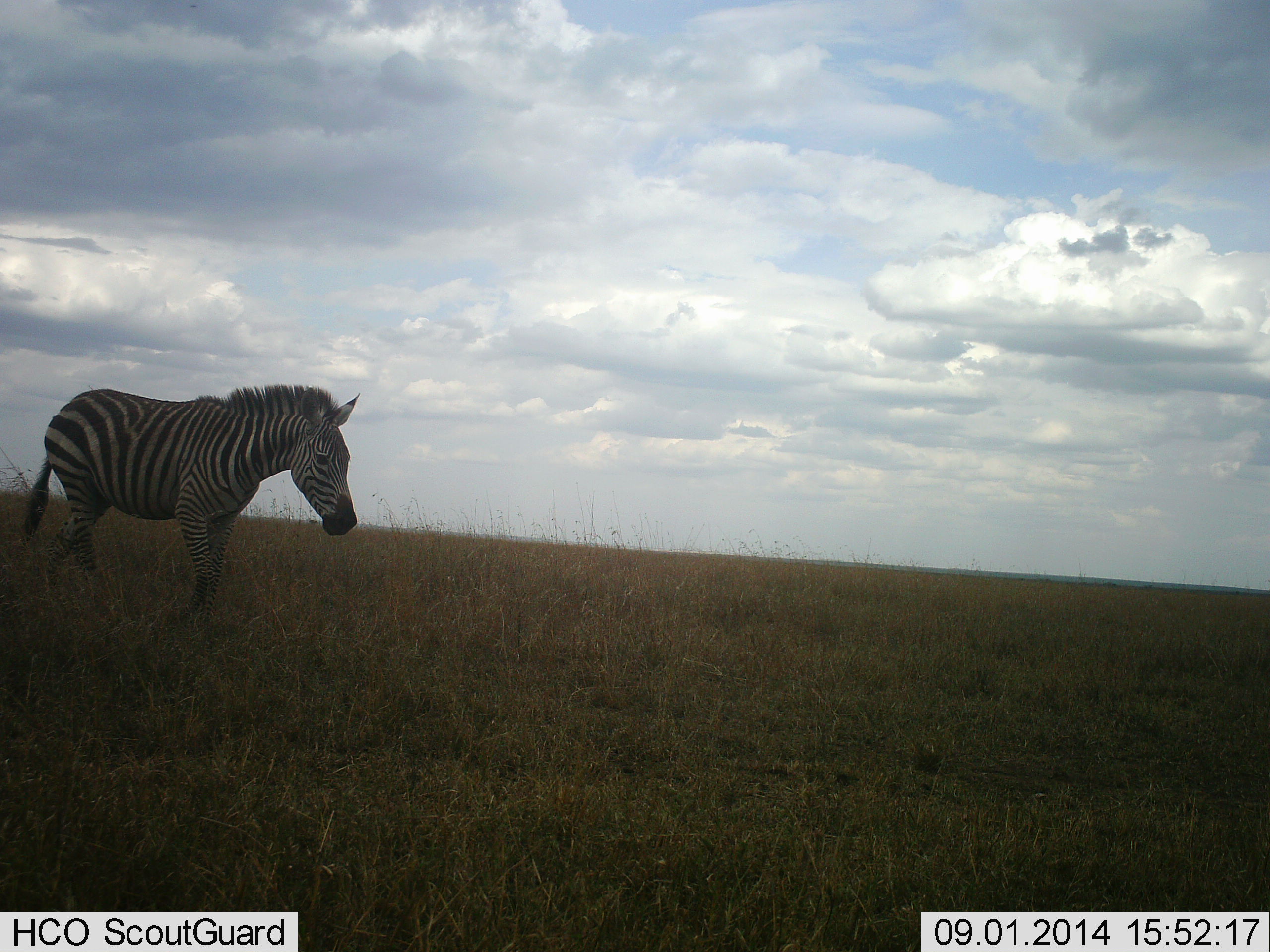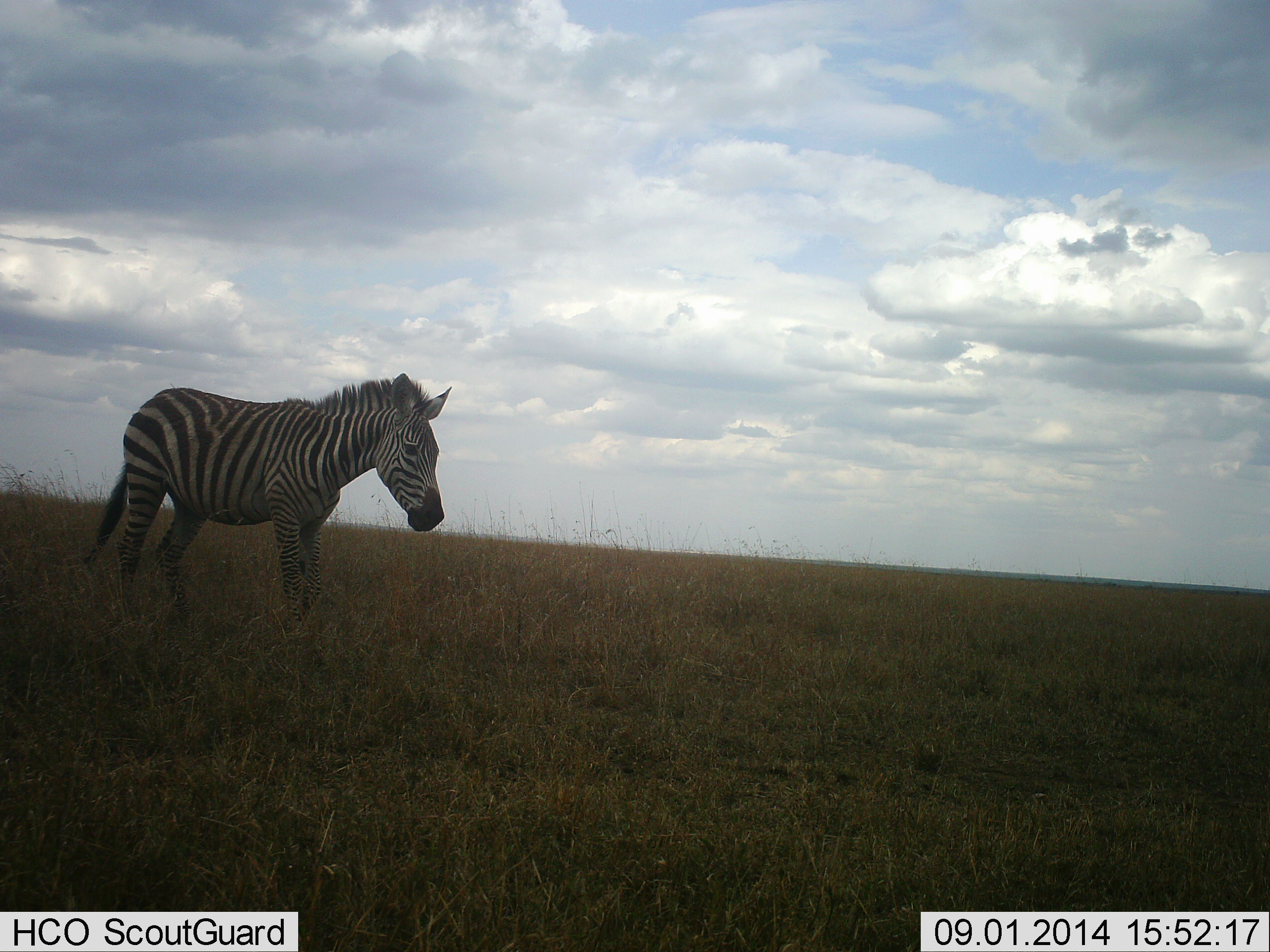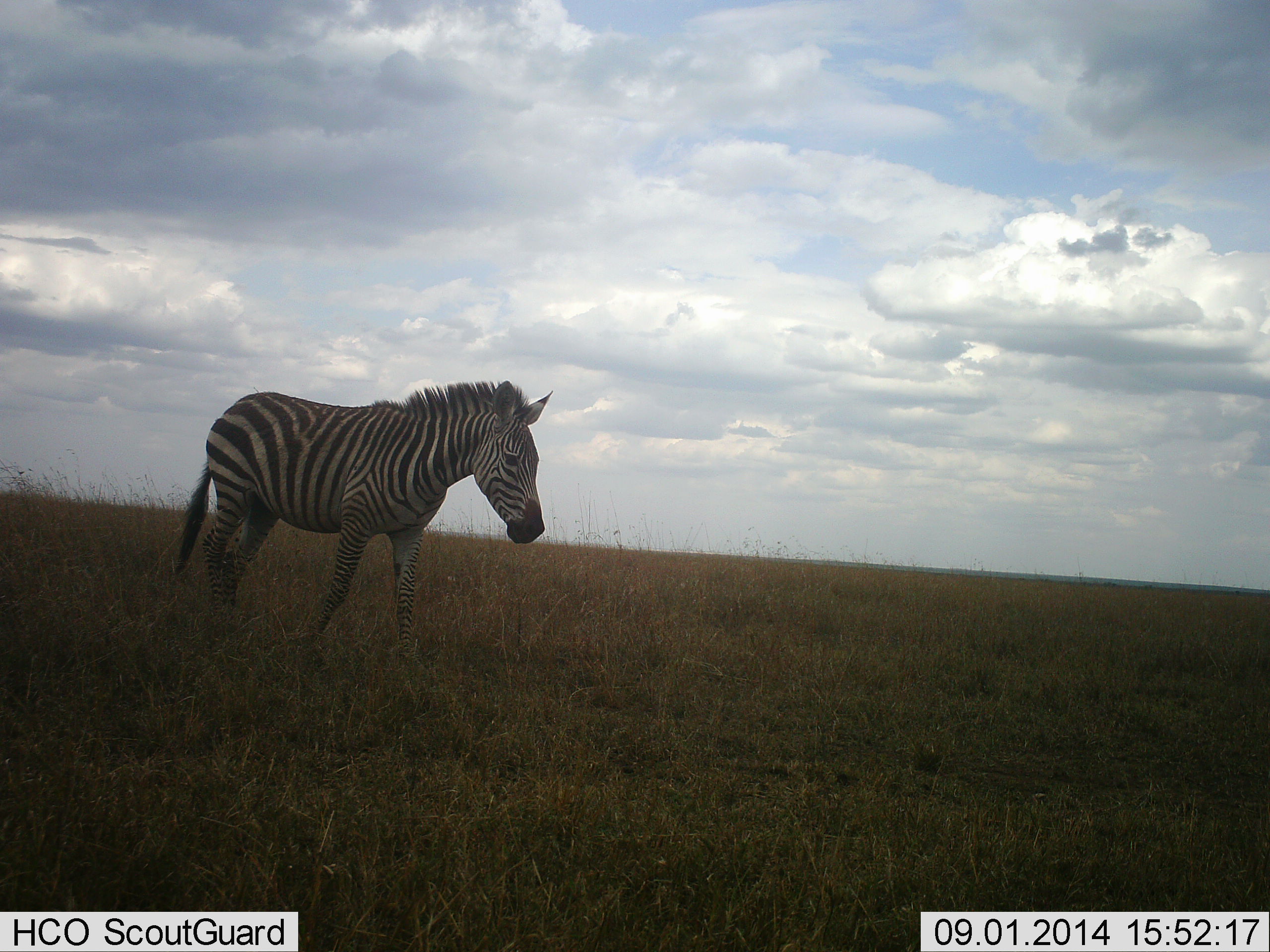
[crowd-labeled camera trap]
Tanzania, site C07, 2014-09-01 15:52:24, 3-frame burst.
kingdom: Animalia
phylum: Chordata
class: Mammalia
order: Perissodactyla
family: Equidae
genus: Equus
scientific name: Equus quagga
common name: plains zebra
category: zebra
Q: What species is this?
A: Zebra (plains zebra) (Equus quagga).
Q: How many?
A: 1.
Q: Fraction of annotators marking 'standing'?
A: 10%.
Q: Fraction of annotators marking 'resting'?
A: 0%.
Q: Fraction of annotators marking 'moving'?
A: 90%.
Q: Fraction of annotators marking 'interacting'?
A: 0%.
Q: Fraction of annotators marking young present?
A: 0%.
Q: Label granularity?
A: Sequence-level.